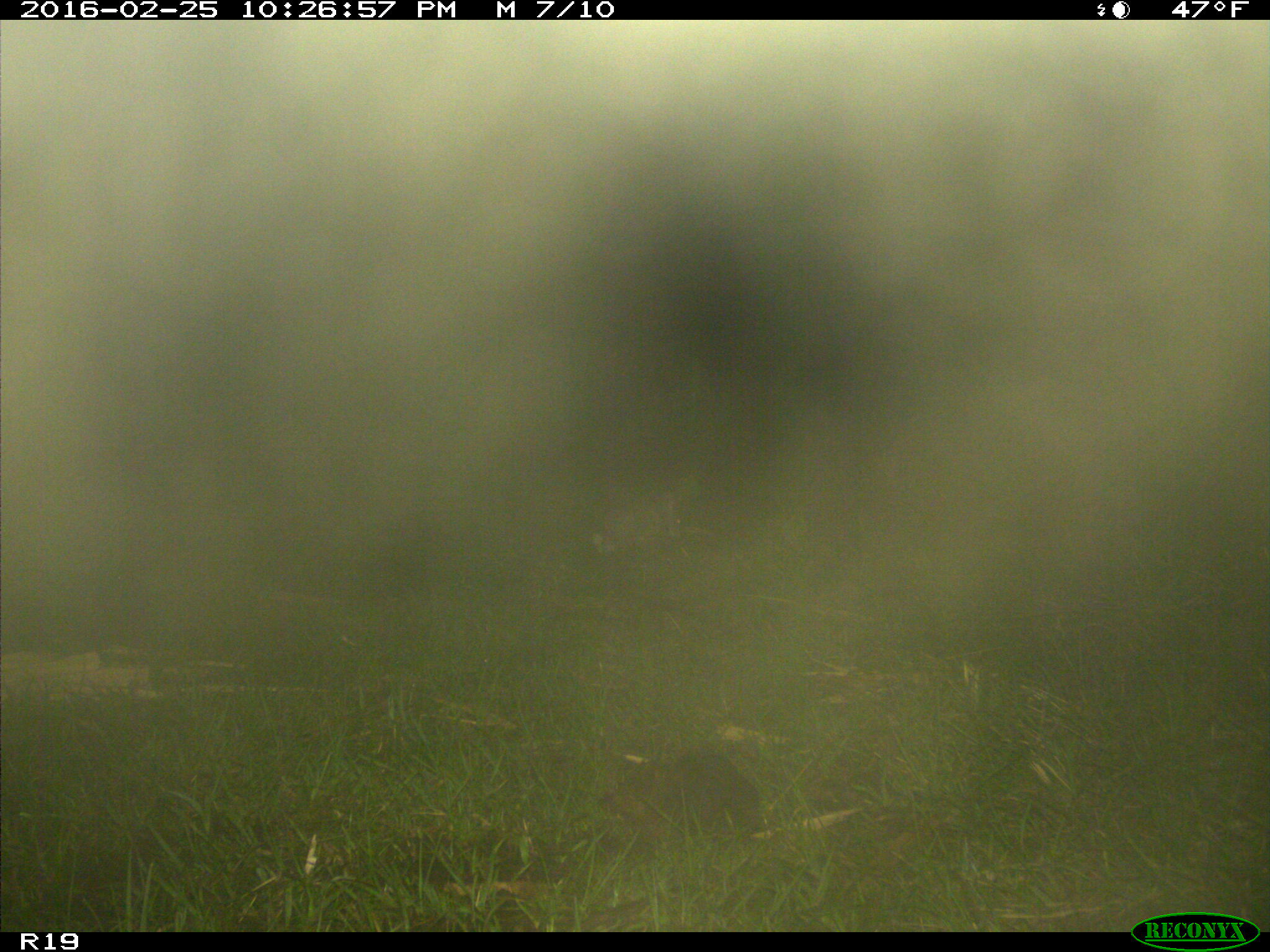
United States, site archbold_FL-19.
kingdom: Animalia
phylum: Chordata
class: Mammalia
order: Lagomorpha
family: Leporidae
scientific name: Leporidae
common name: rabbits and hares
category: unidentified rabbit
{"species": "unidentified rabbit (rabbits and hares) (Leporidae)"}